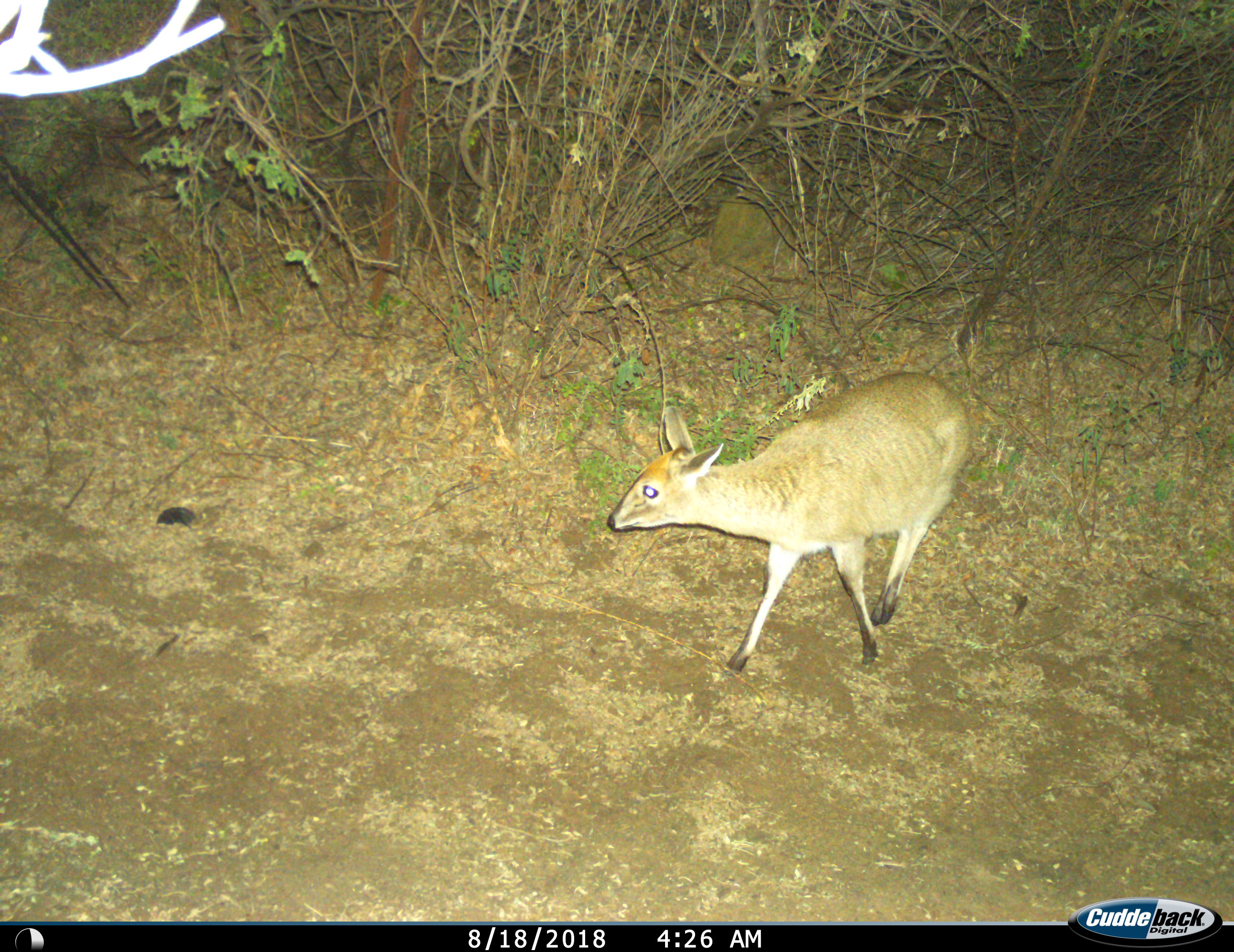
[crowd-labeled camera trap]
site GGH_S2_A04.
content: unidentified animal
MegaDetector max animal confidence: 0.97